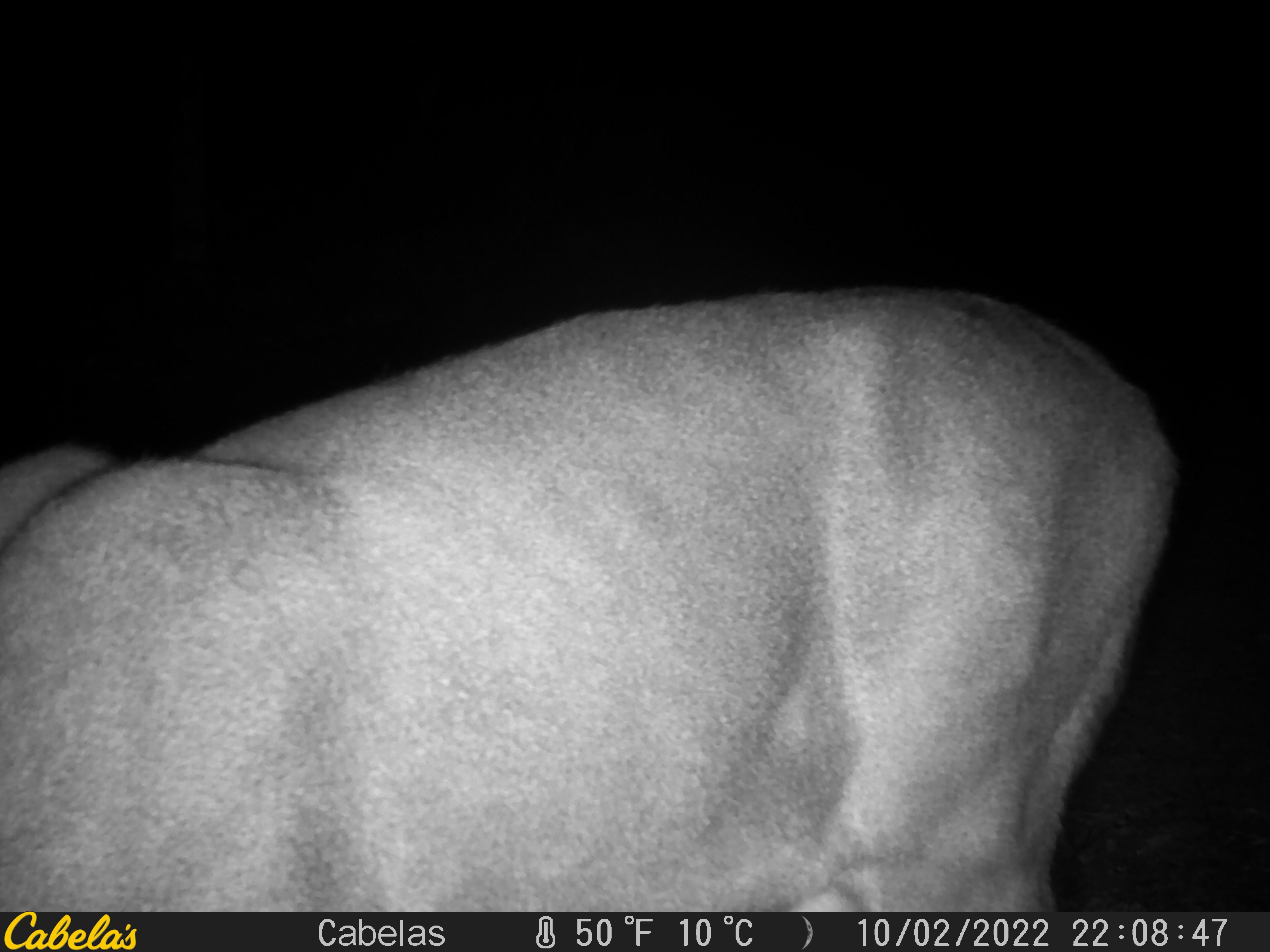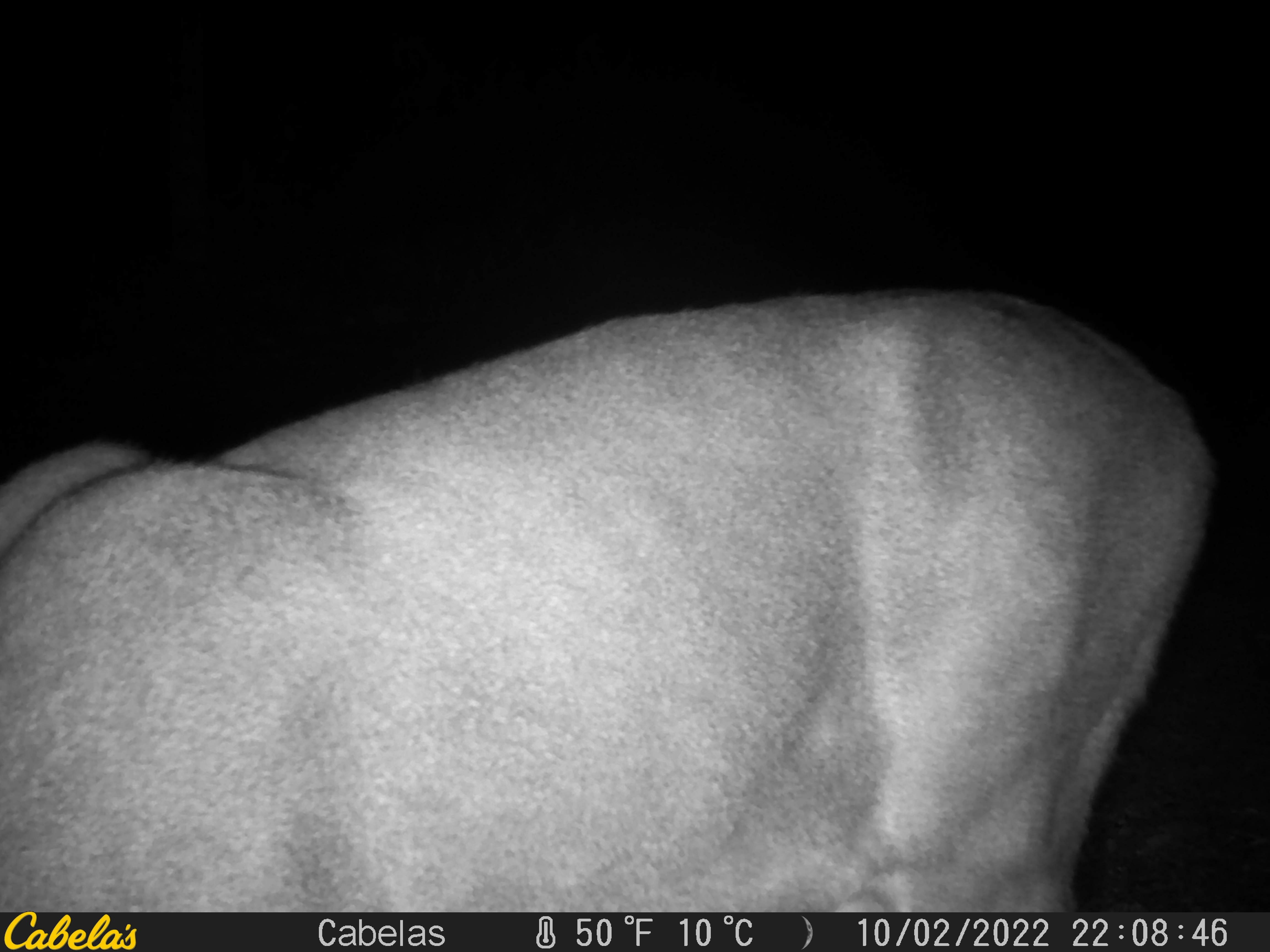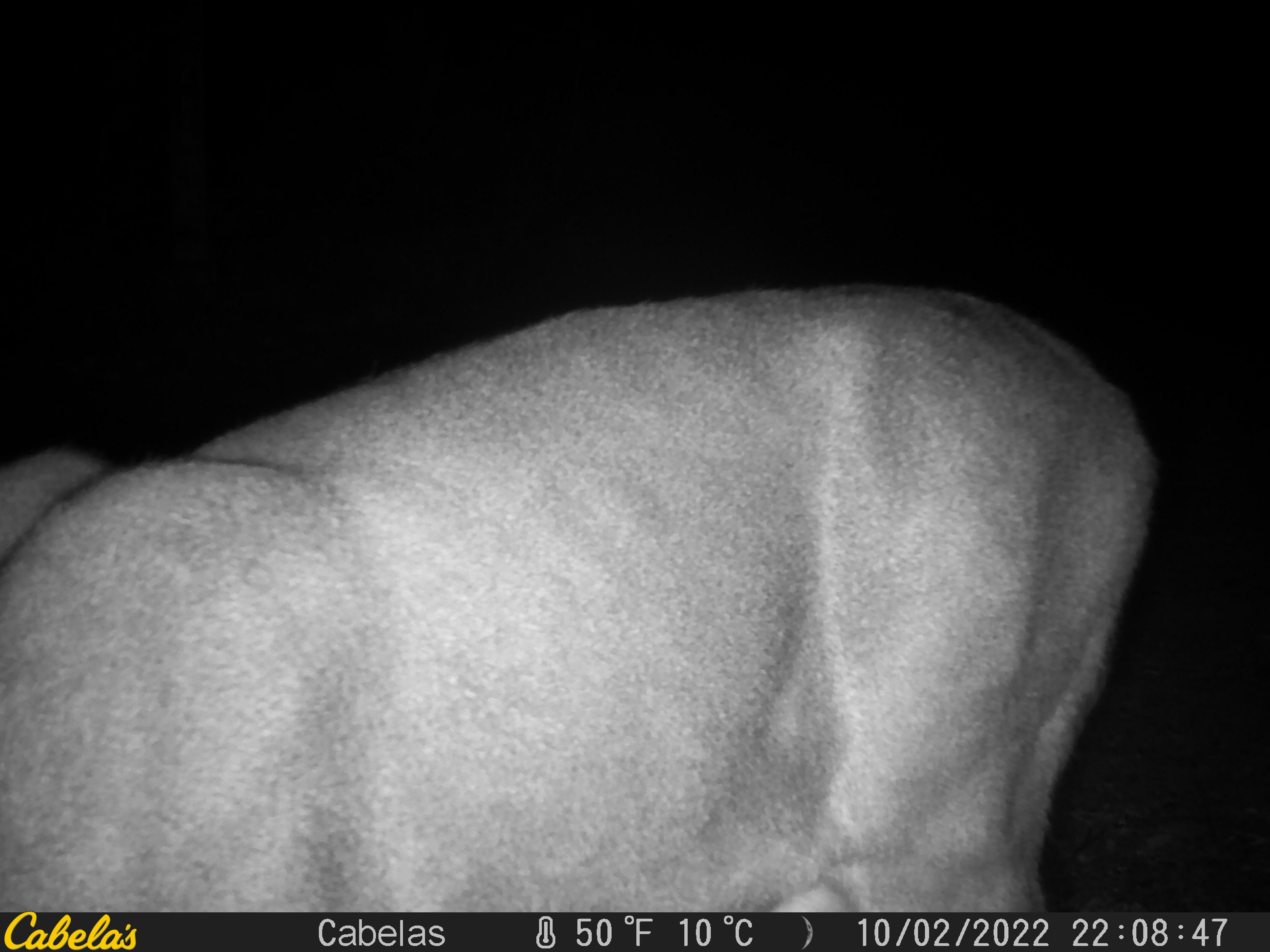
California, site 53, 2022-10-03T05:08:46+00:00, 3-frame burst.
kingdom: Animalia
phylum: Chordata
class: Mammalia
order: Artiodactyla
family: Cervidae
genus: Odocoileus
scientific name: Odocoileus hemionus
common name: mule deer